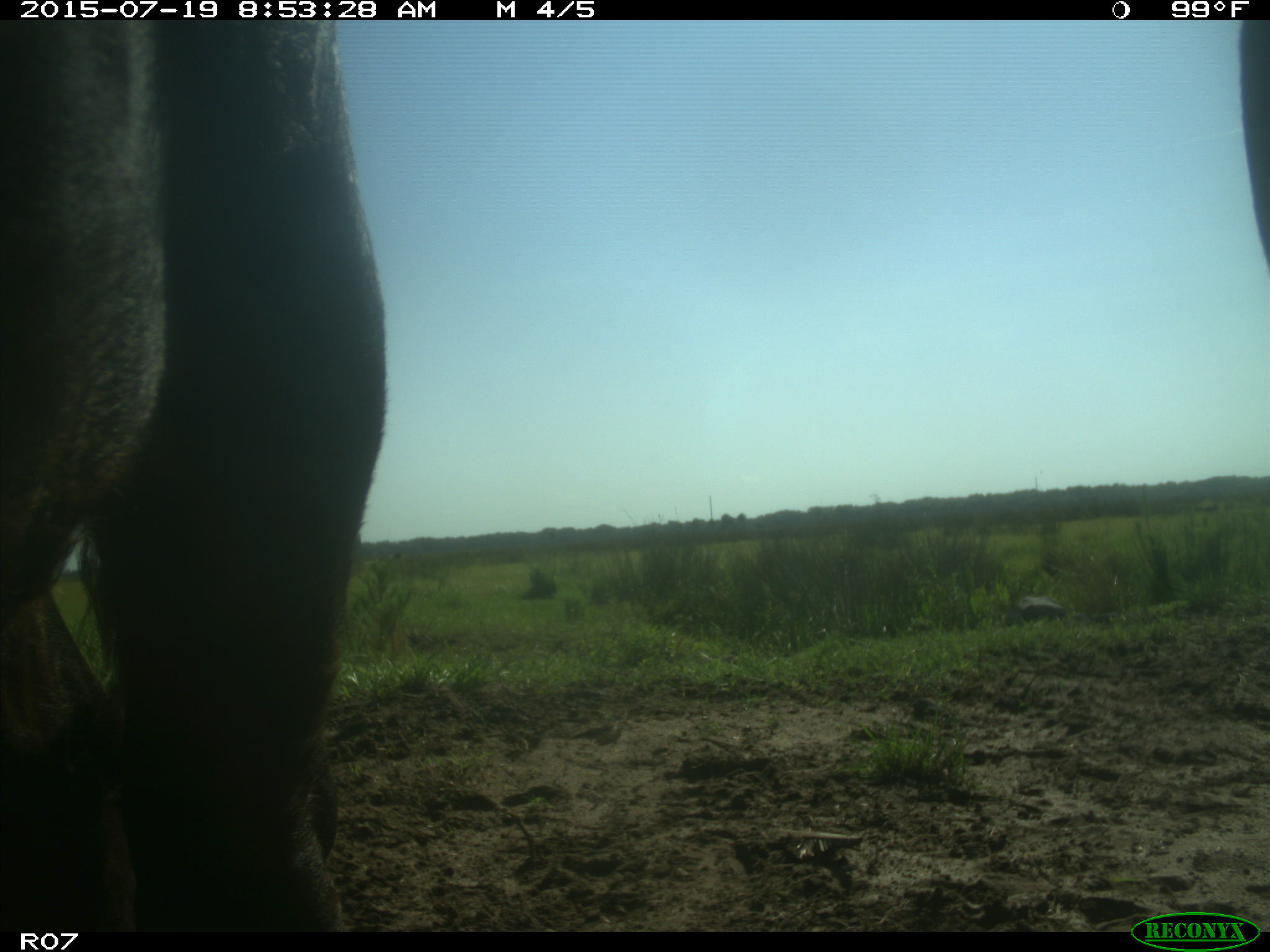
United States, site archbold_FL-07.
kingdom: Animalia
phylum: Chordata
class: Mammalia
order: Artiodactyla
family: Bovidae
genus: Bos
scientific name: Bos taurus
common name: domestic cow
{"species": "Bos taurus (domestic cow)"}